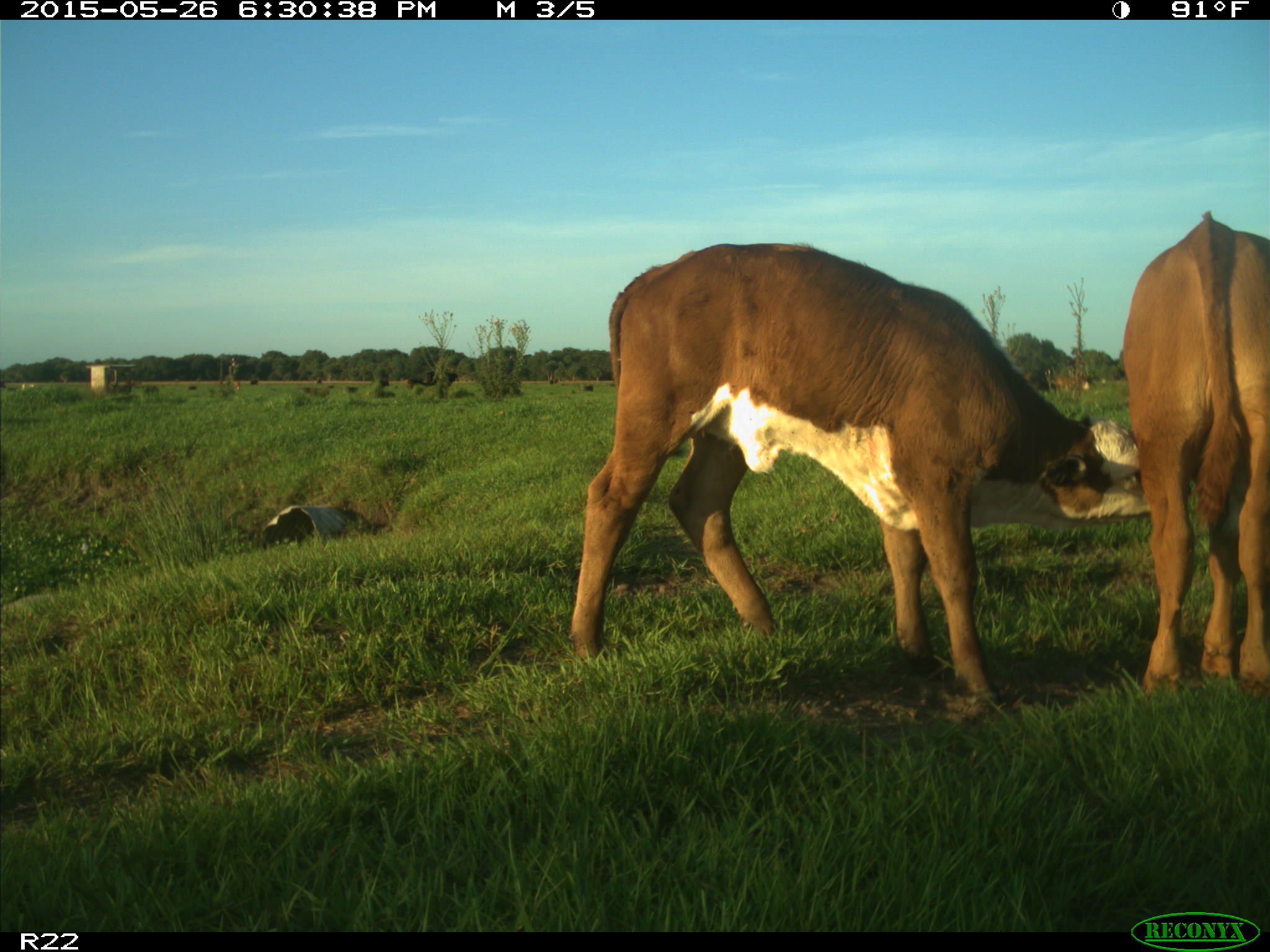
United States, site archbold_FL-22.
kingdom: Animalia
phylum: Chordata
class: Mammalia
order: Artiodactyla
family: Bovidae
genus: Bos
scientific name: Bos taurus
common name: domestic cow